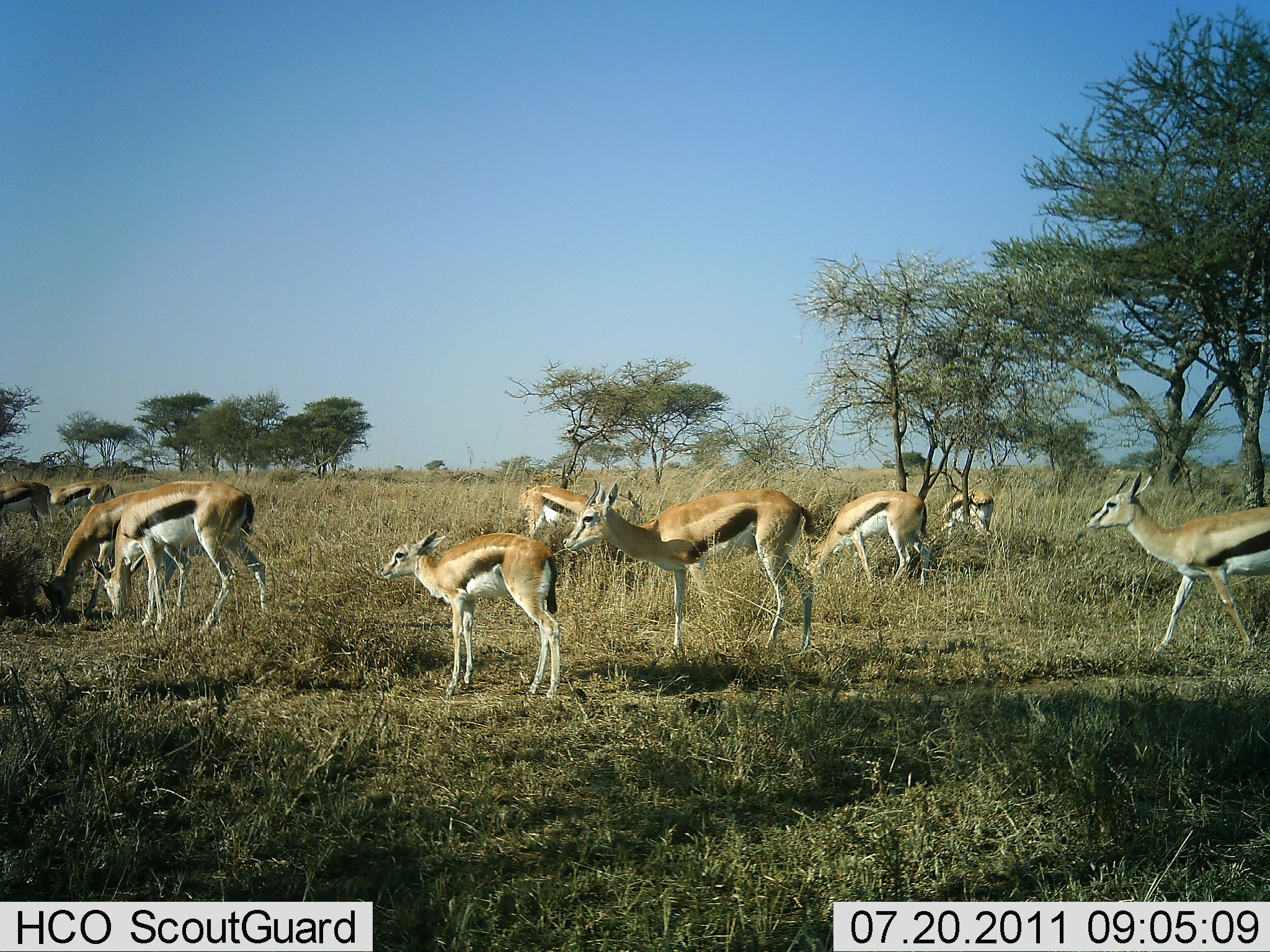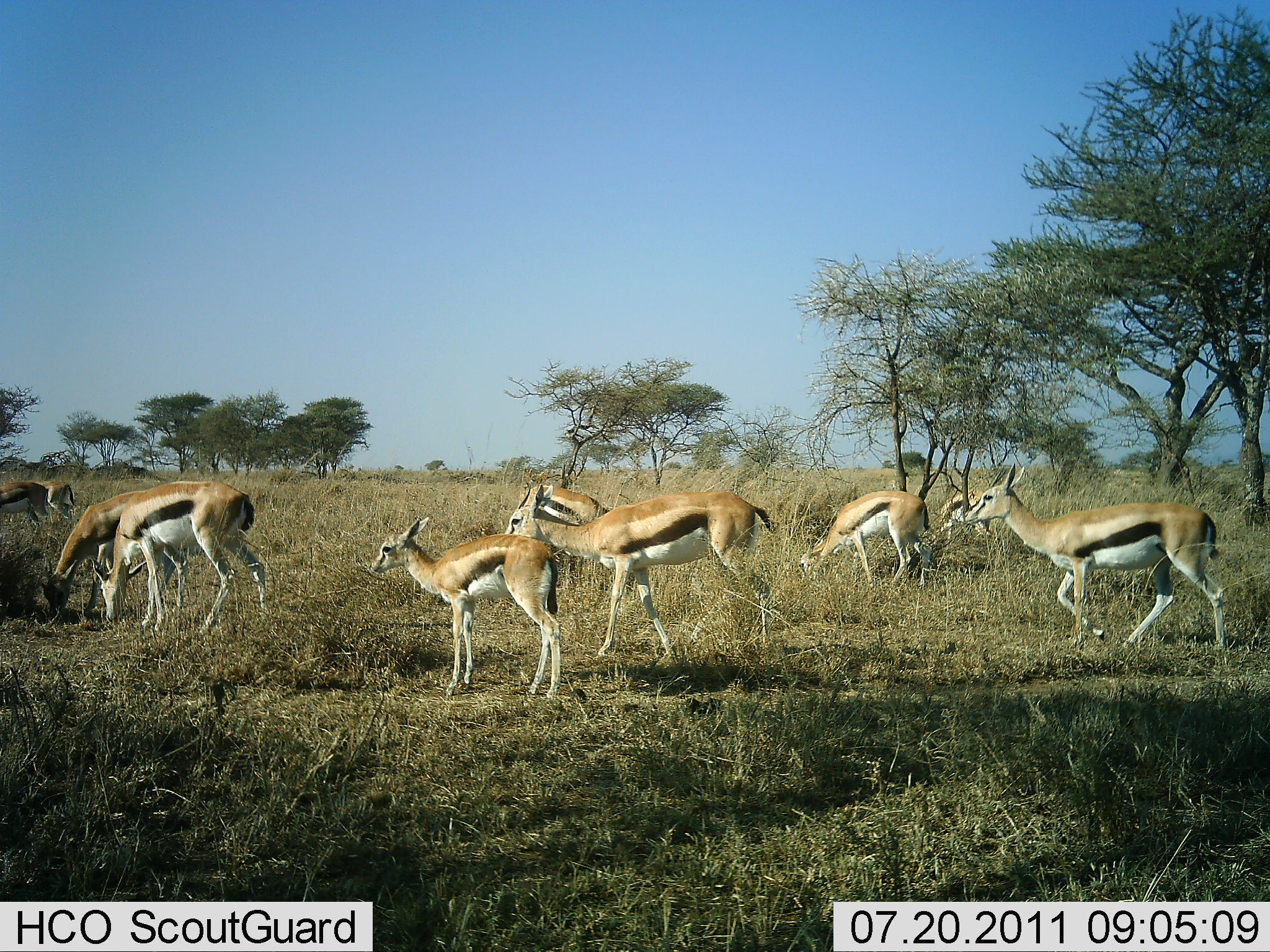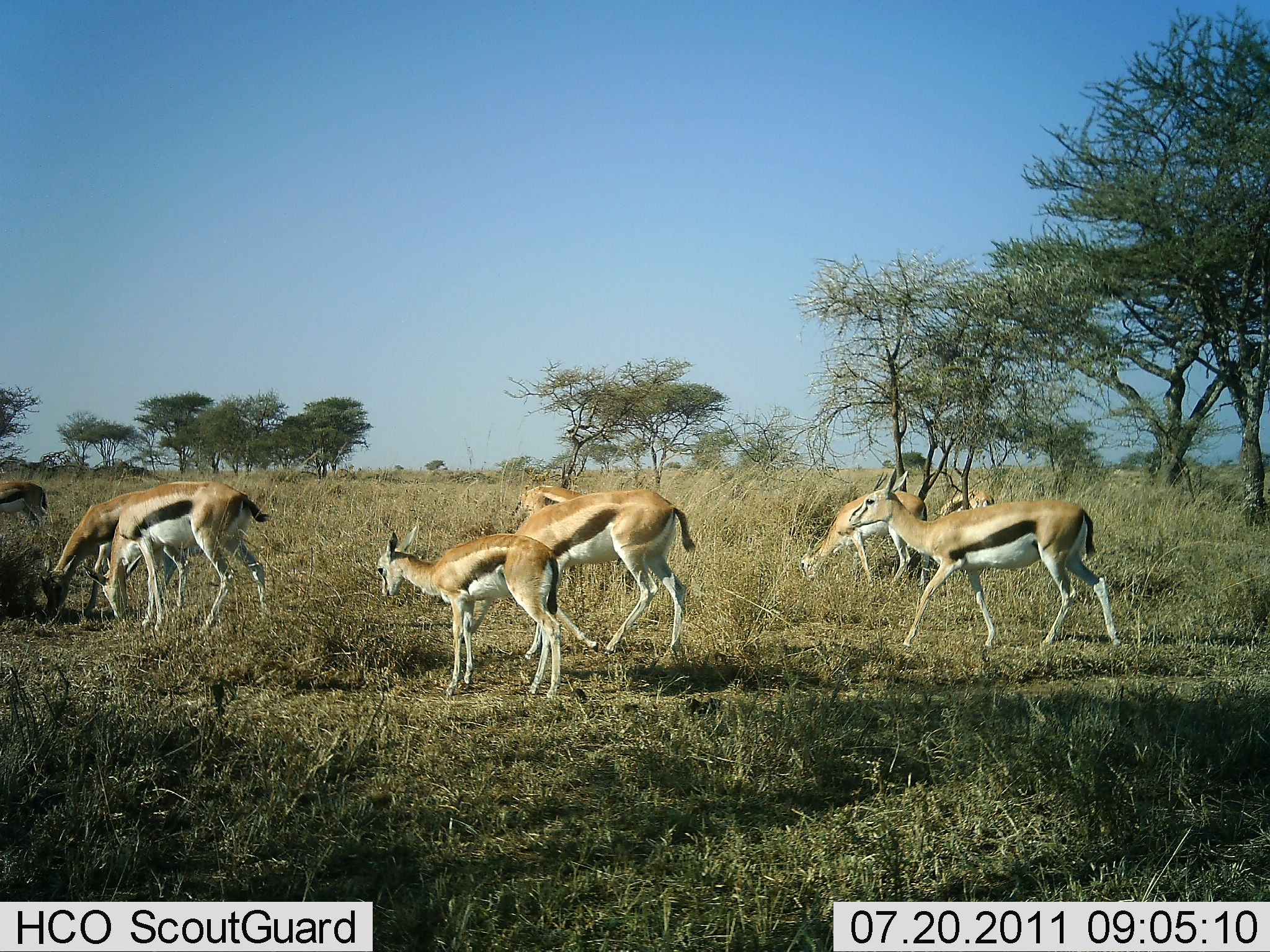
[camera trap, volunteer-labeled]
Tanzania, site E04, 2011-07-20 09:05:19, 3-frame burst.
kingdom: Animalia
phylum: Chordata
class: Mammalia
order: Artiodactyla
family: Bovidae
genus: Eudorcas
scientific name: Eudorcas thomsonii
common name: thomson's gazelle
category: gazellethomsons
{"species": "gazellethomsons (thomson's gazelle) (Eudorcas thomsonii)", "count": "10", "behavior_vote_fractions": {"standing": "50%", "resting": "0%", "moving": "83%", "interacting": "0%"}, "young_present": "42%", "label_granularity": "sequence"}